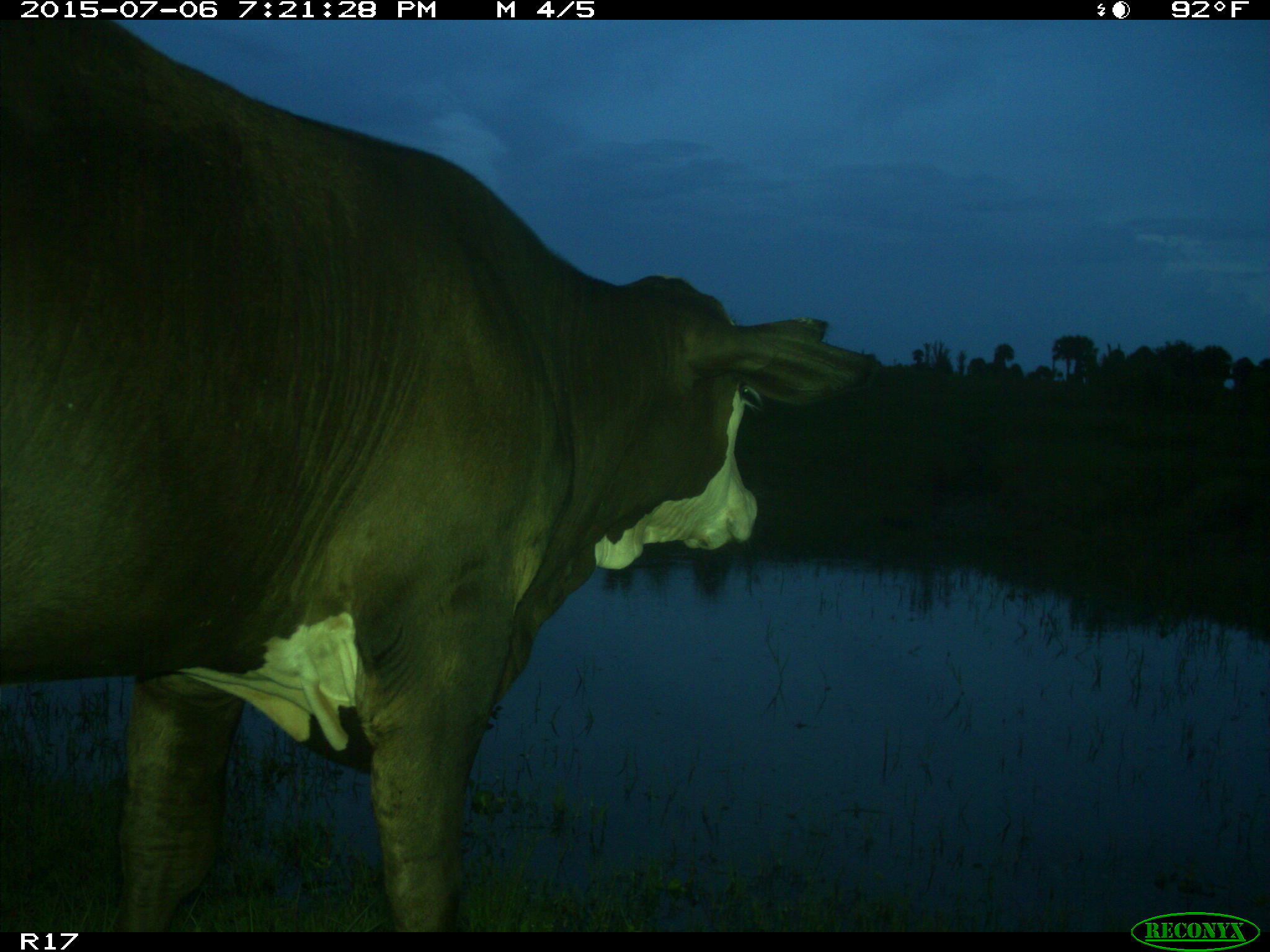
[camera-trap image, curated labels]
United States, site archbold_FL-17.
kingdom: Animalia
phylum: Chordata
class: Mammalia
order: Artiodactyla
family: Bovidae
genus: Bos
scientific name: Bos taurus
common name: domestic cow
Bos taurus (domestic cow).